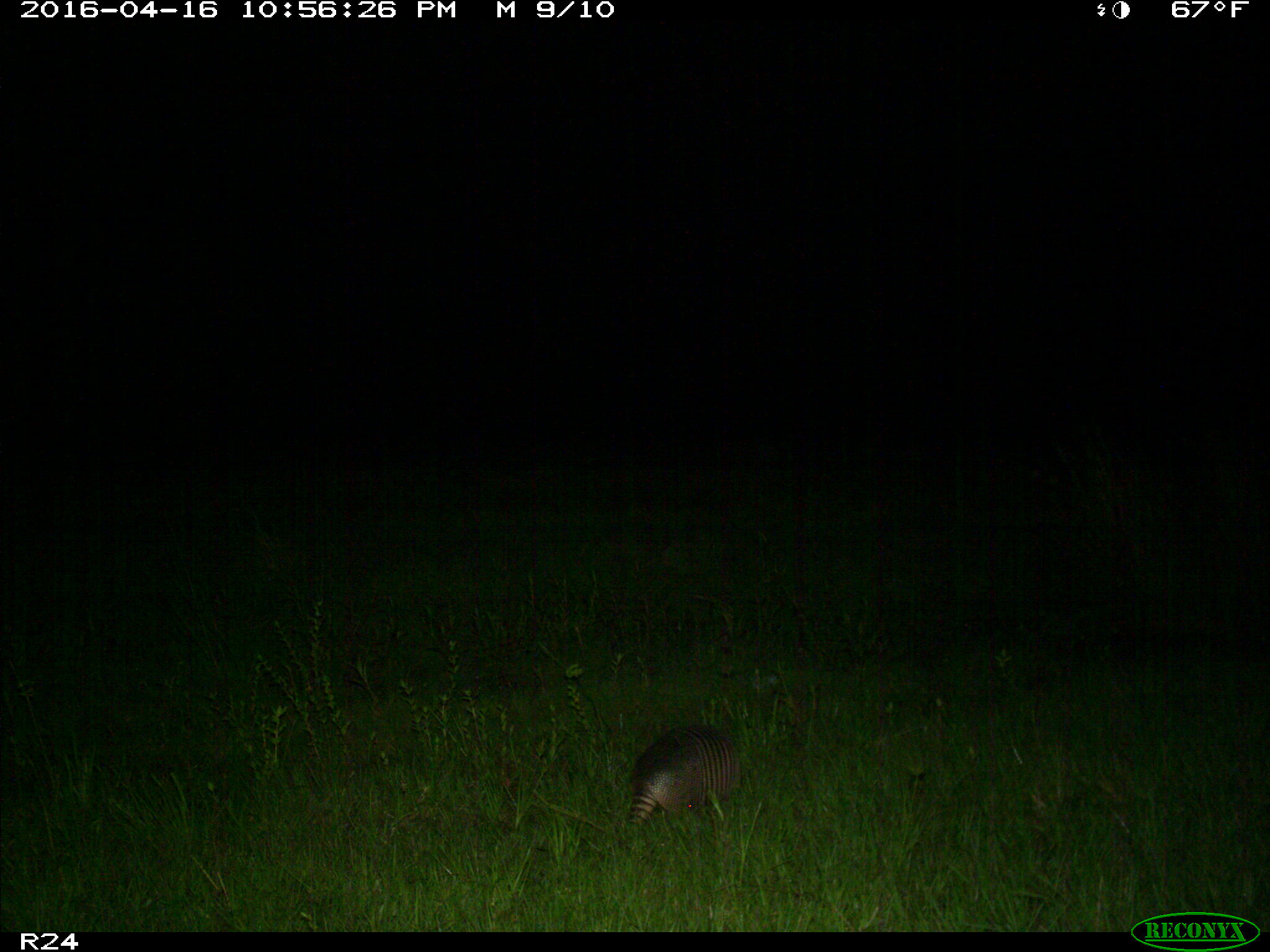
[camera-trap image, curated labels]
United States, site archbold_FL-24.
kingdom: Animalia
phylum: Chordata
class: Mammalia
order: Cingulata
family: Dasypodidae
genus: Dasypus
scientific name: Dasypus novemcinctus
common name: nine-banded armadillo